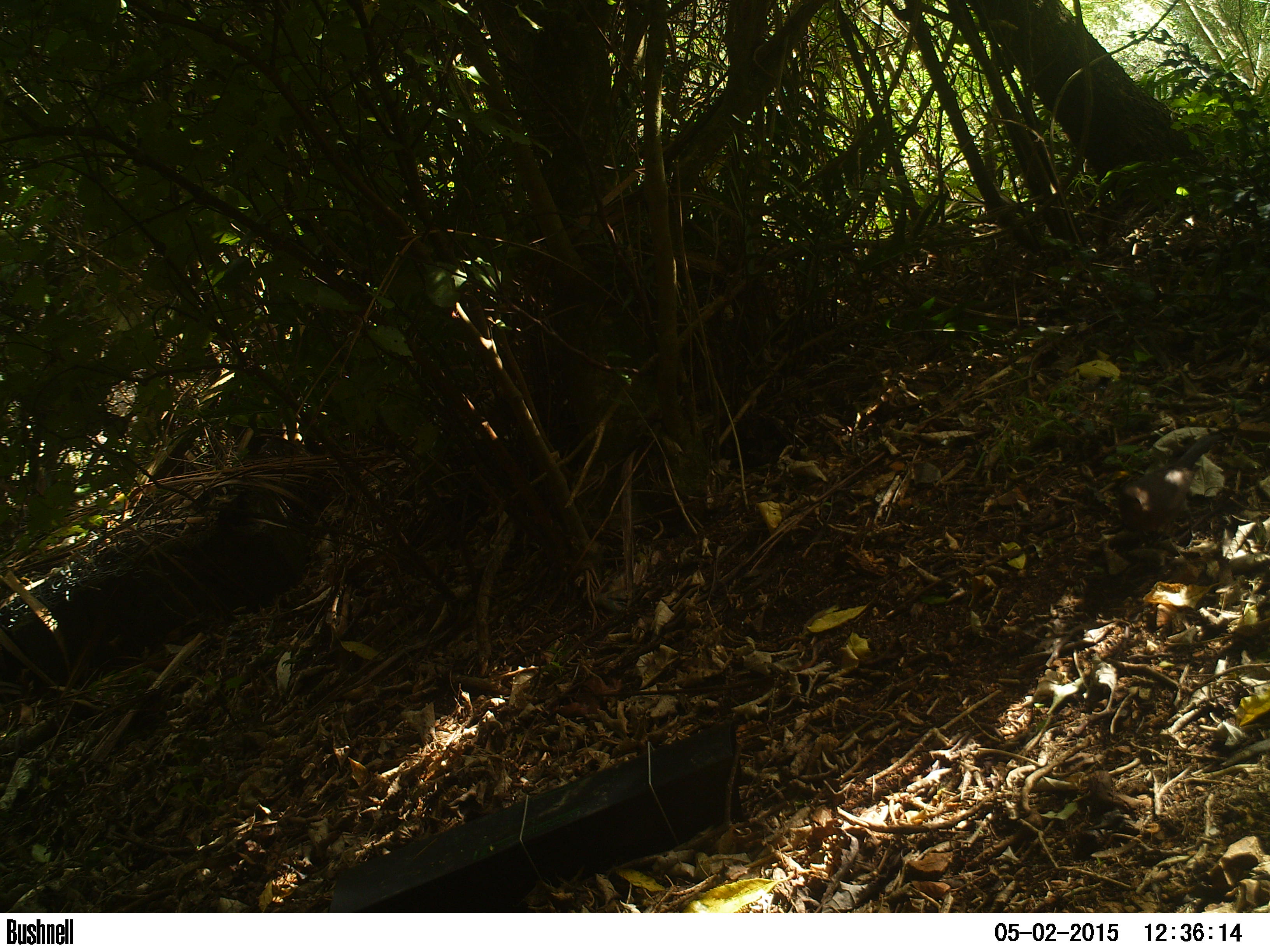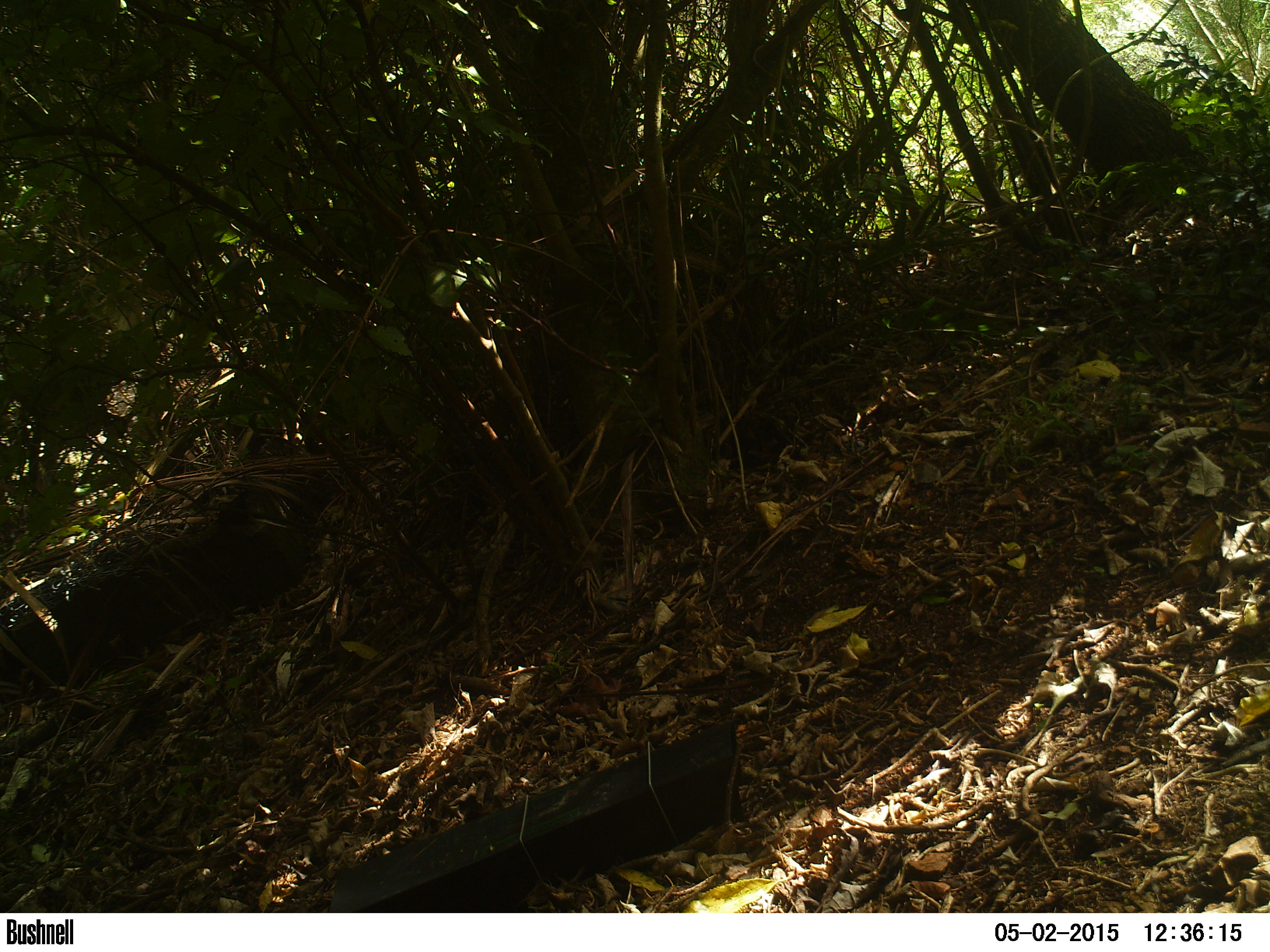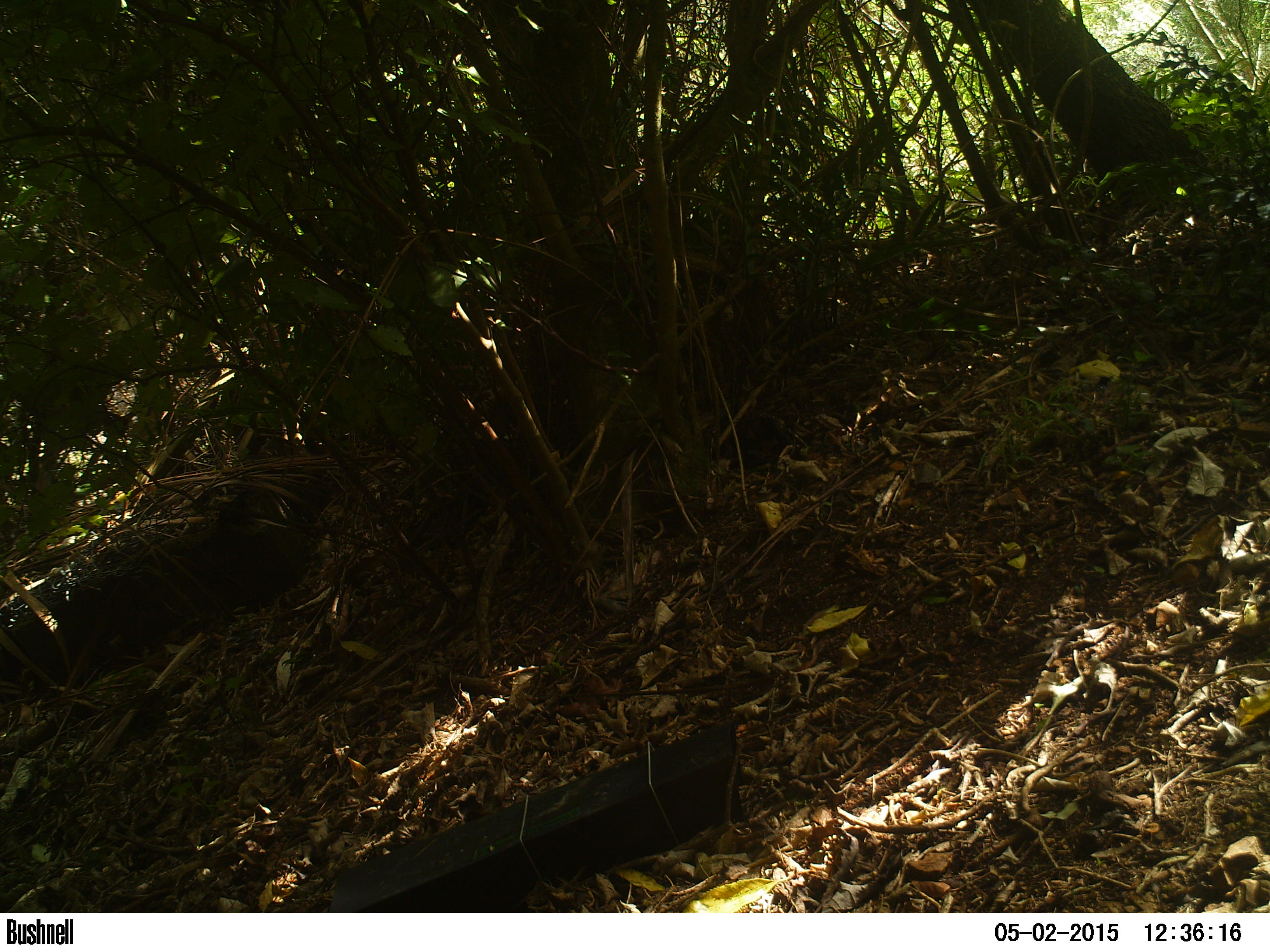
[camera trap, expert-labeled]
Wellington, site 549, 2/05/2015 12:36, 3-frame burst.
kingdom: Animalia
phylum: Chordata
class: Aves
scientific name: Aves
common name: bird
Bird (Aves).